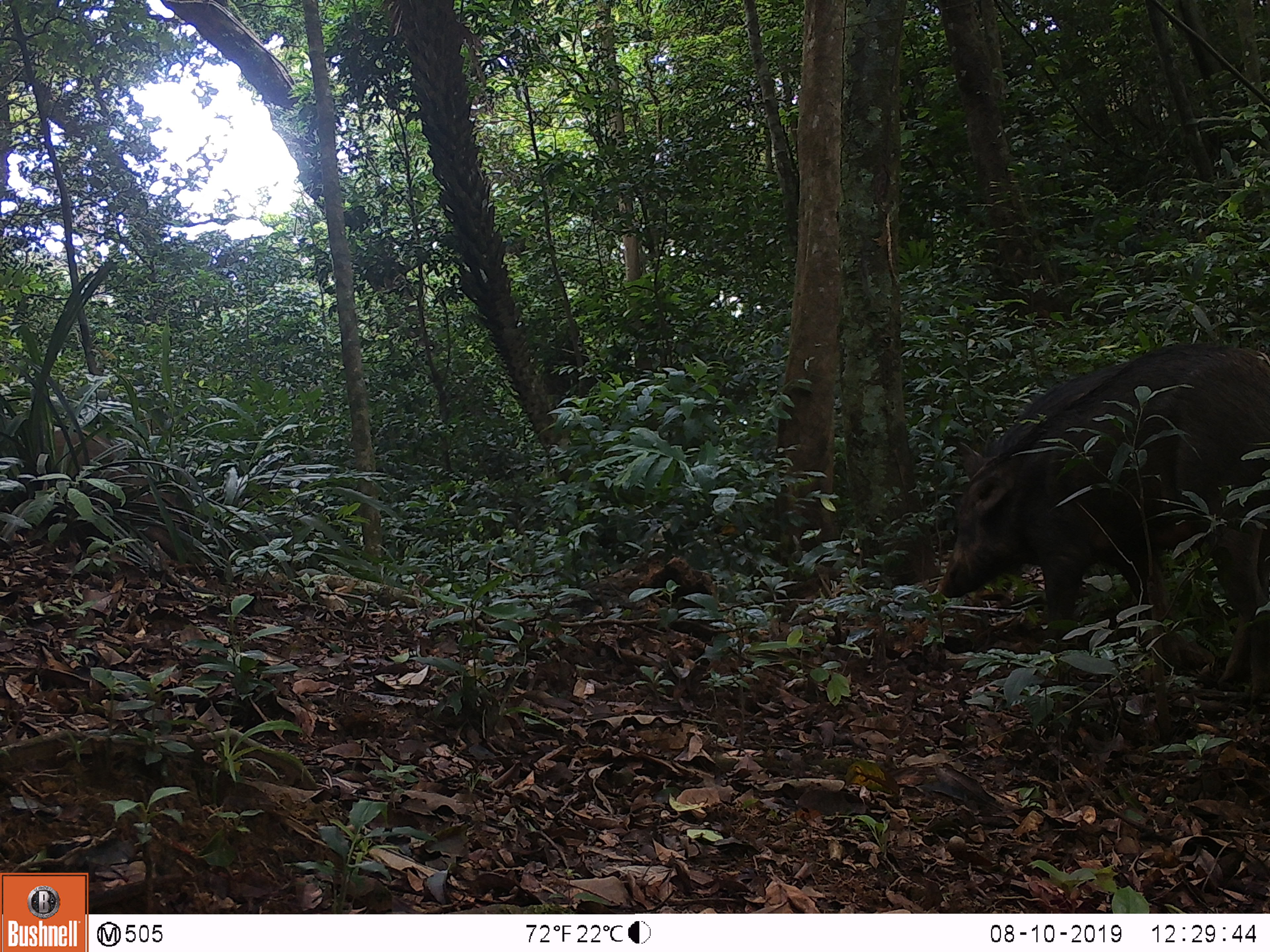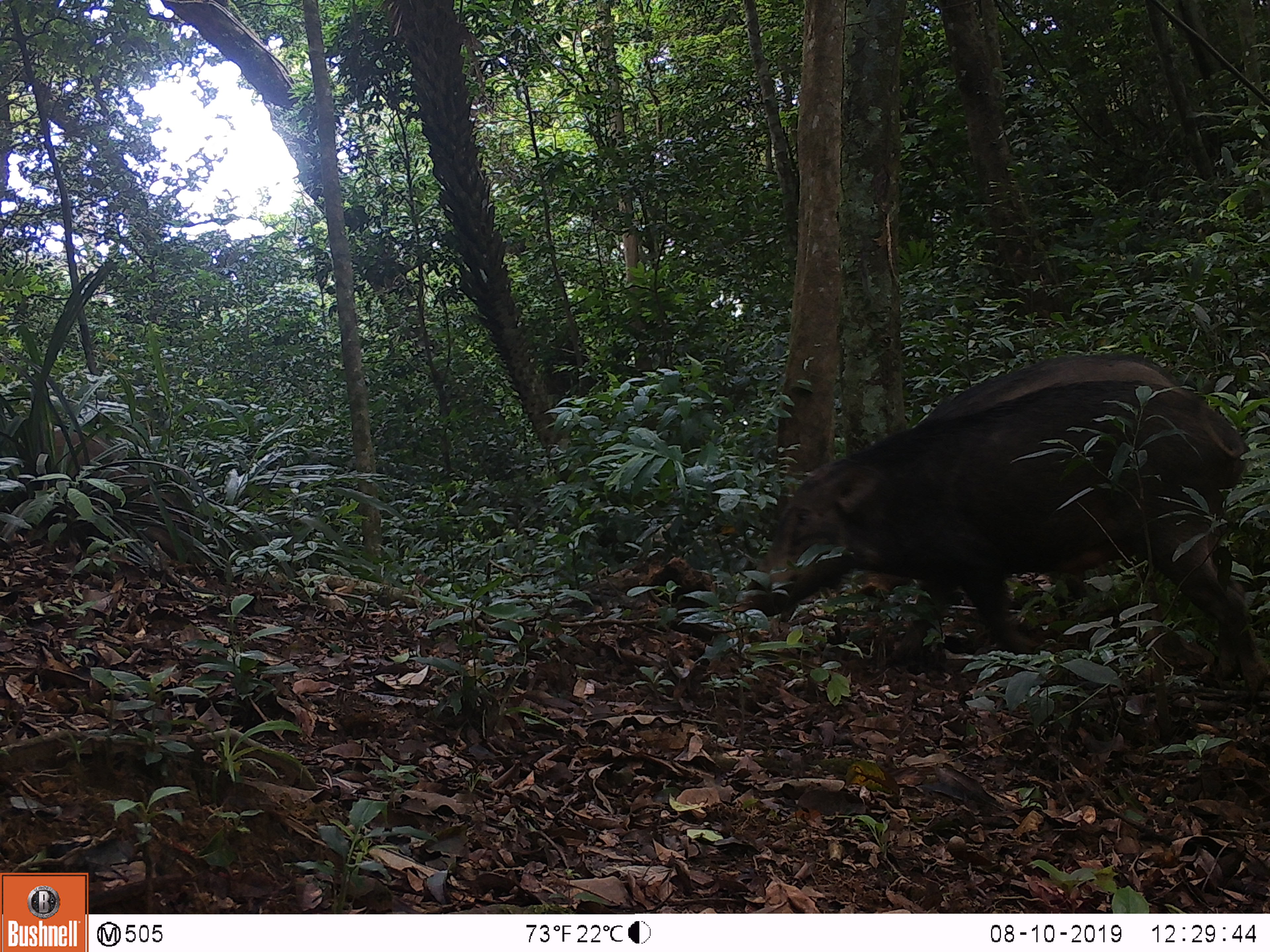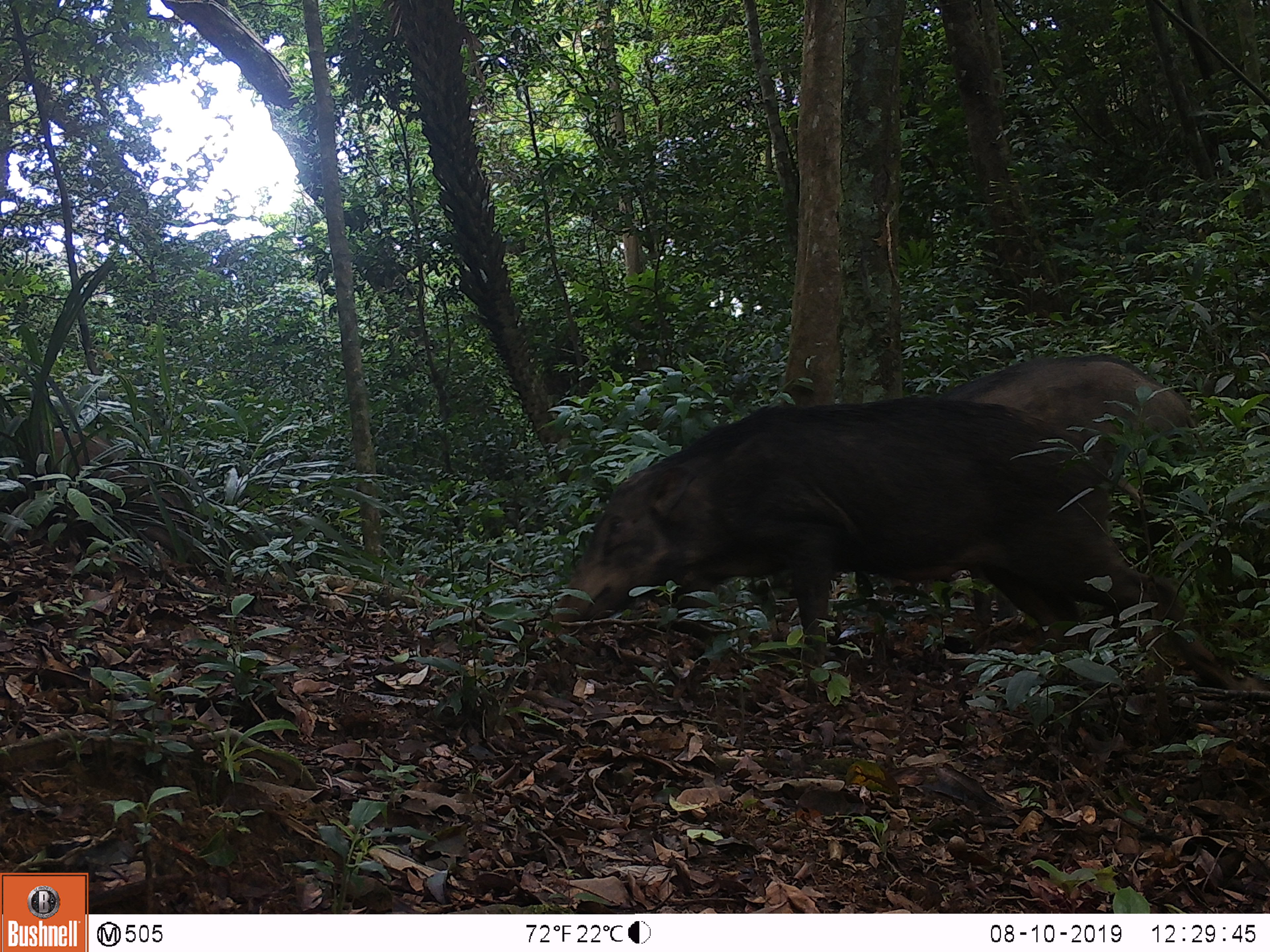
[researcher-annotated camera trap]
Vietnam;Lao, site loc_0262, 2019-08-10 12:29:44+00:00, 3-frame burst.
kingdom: Animalia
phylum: Chordata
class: Mammalia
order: Artiodactyla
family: Suidae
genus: Sus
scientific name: Sus scrofa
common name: eurasian wild pig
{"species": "eurasian wild pig (Sus scrofa)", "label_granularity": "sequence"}